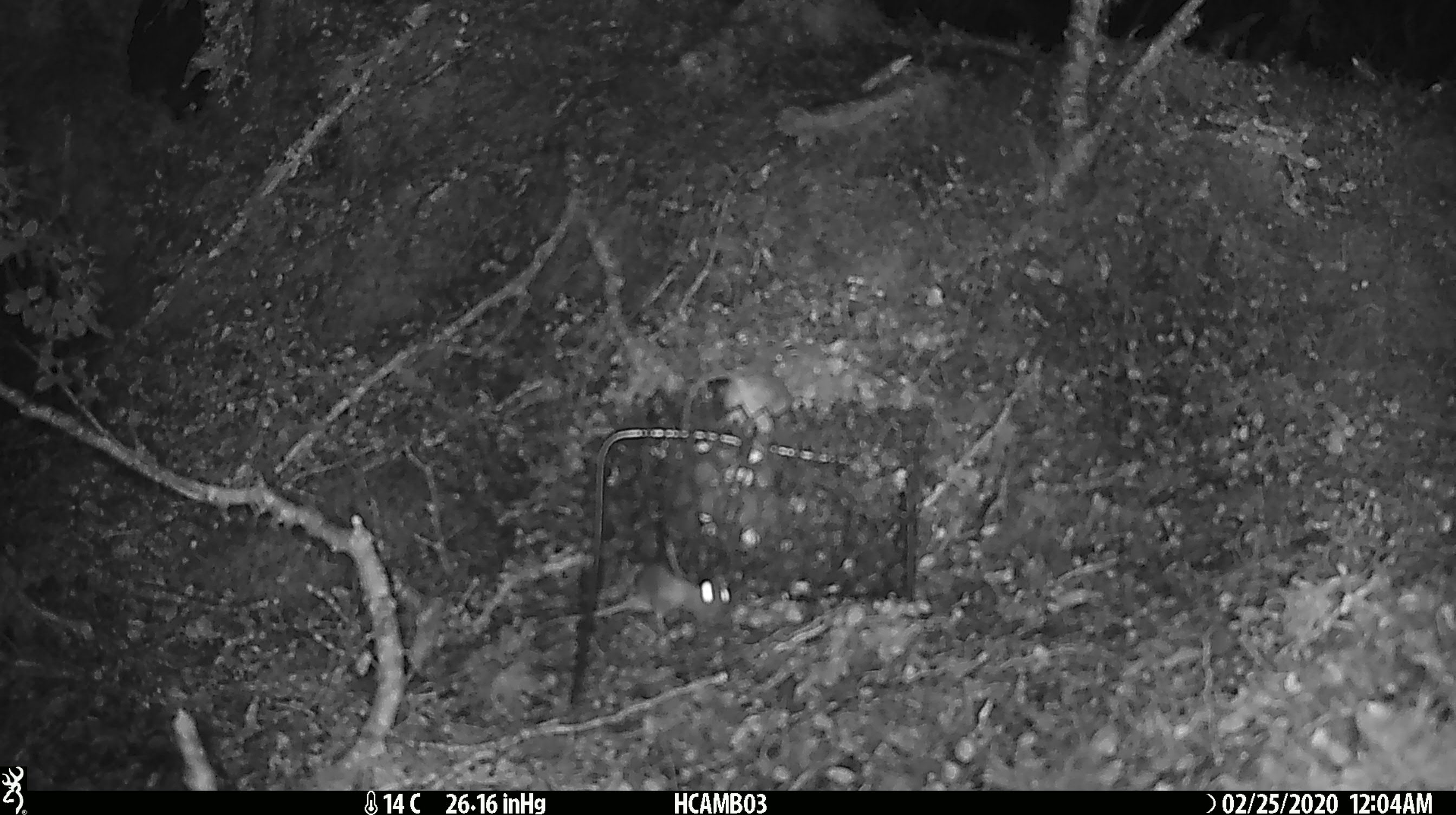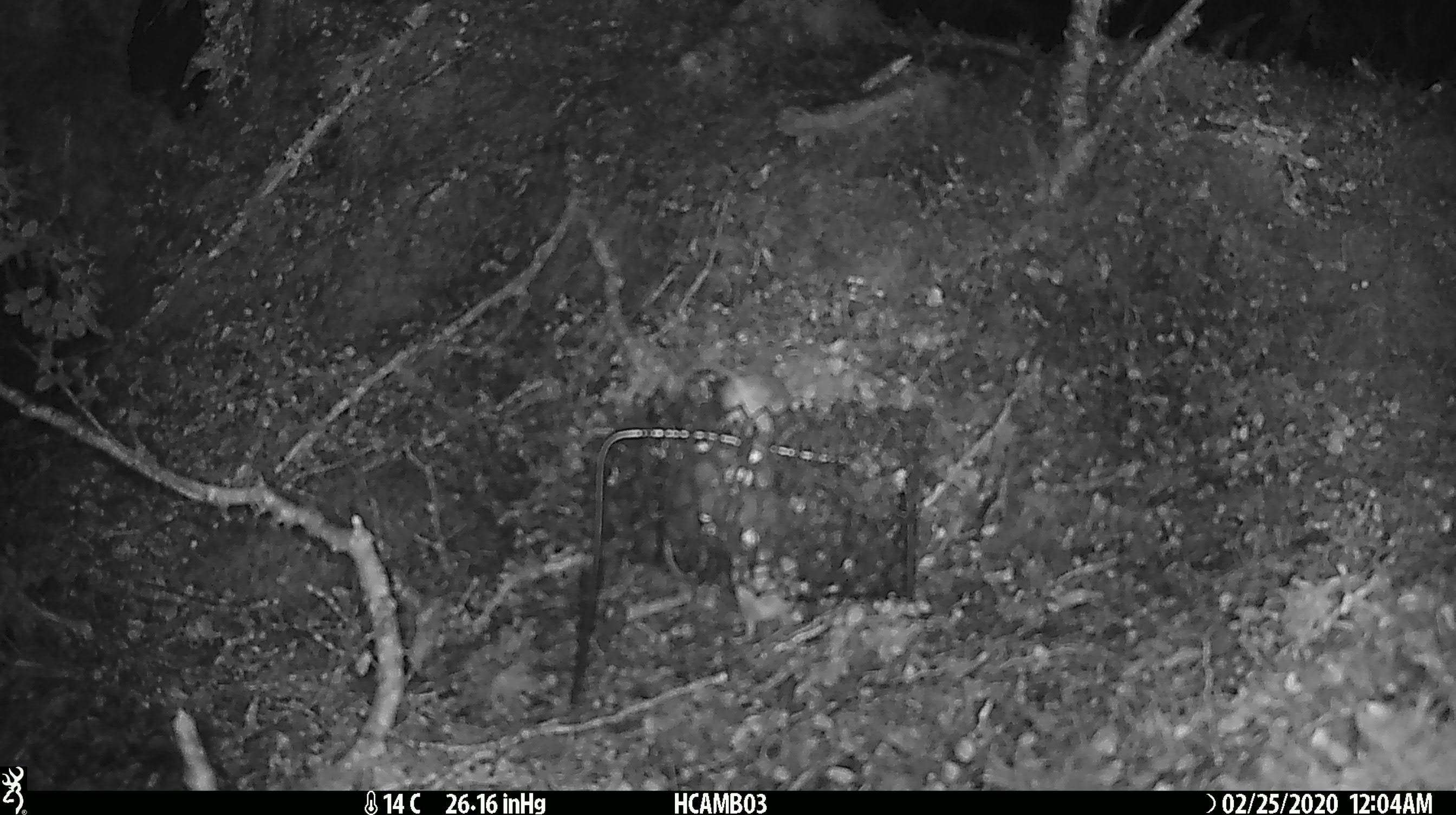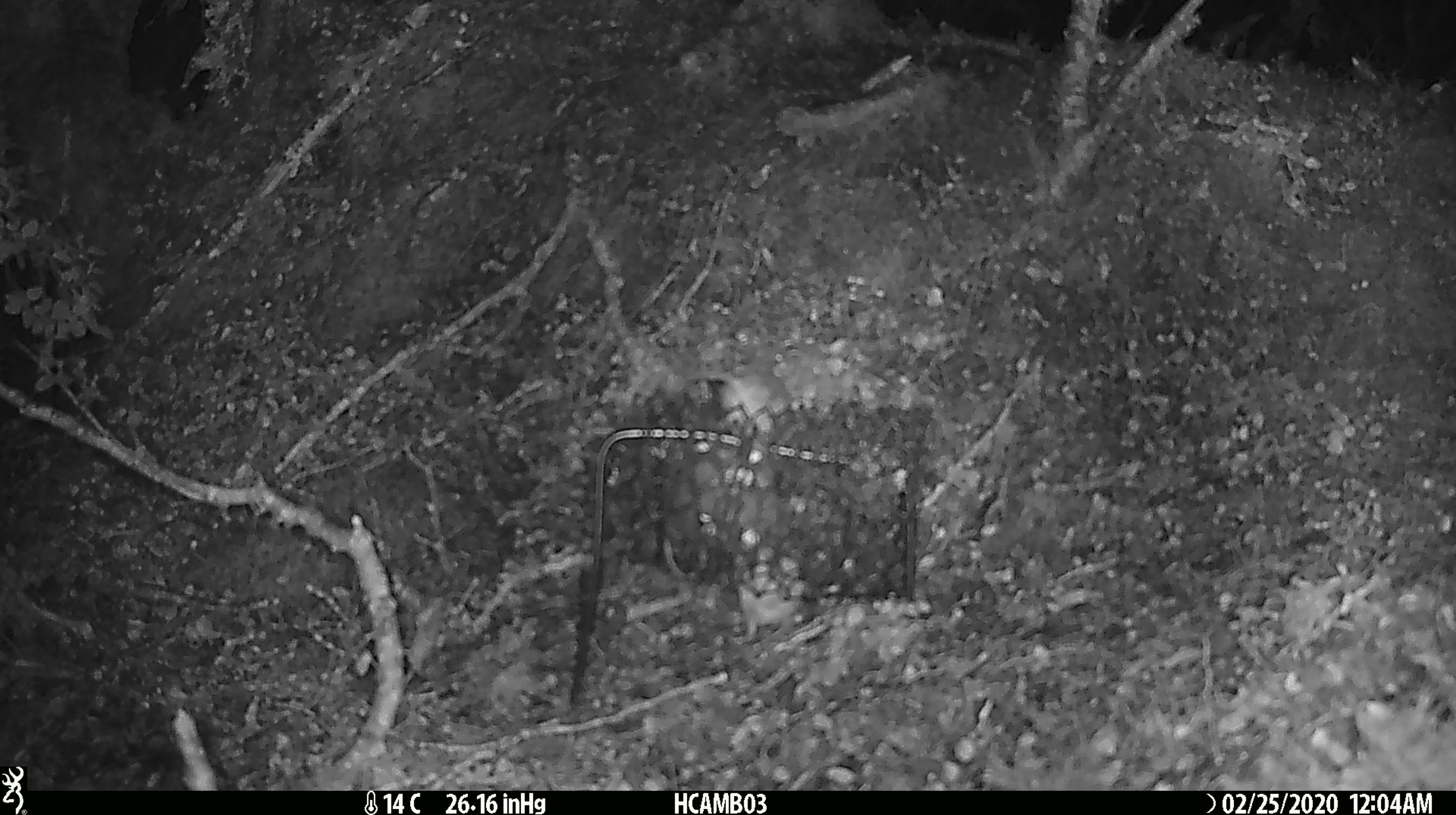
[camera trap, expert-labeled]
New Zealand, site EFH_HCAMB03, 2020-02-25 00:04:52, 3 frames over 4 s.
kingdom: Animalia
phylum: Chordata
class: Mammalia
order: Rodentia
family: Muridae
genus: Mus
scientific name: Mus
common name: mouse